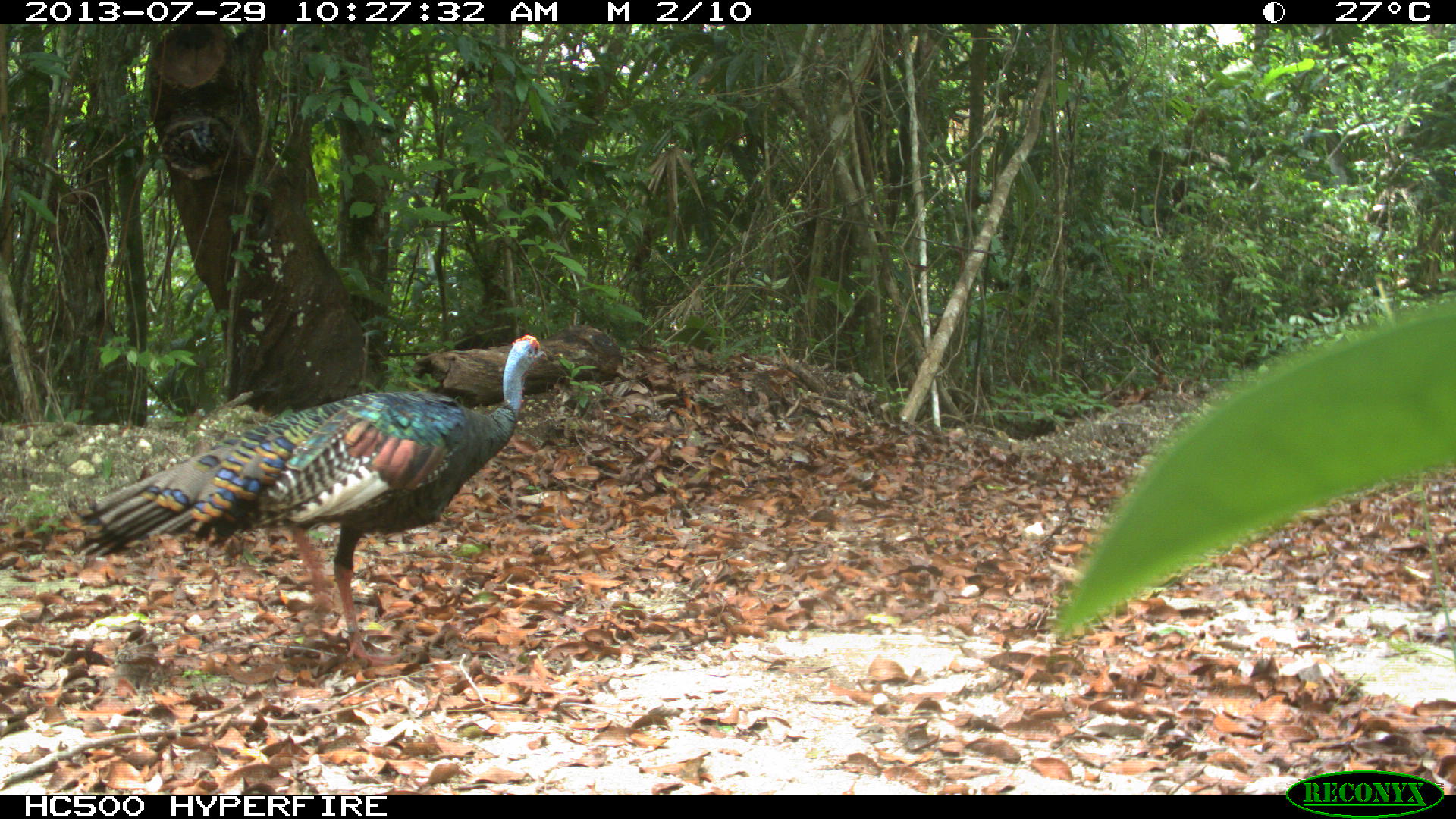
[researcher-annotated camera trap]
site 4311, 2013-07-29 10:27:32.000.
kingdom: Animalia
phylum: Chordata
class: Aves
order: Galliformes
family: Phasianidae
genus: Meleagris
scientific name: Meleagris ocellata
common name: ocellated turkey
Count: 2.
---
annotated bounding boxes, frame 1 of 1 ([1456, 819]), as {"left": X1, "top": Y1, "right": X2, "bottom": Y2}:
meleagris ocellata: {"left": 74, "top": 333, "right": 547, "bottom": 664}